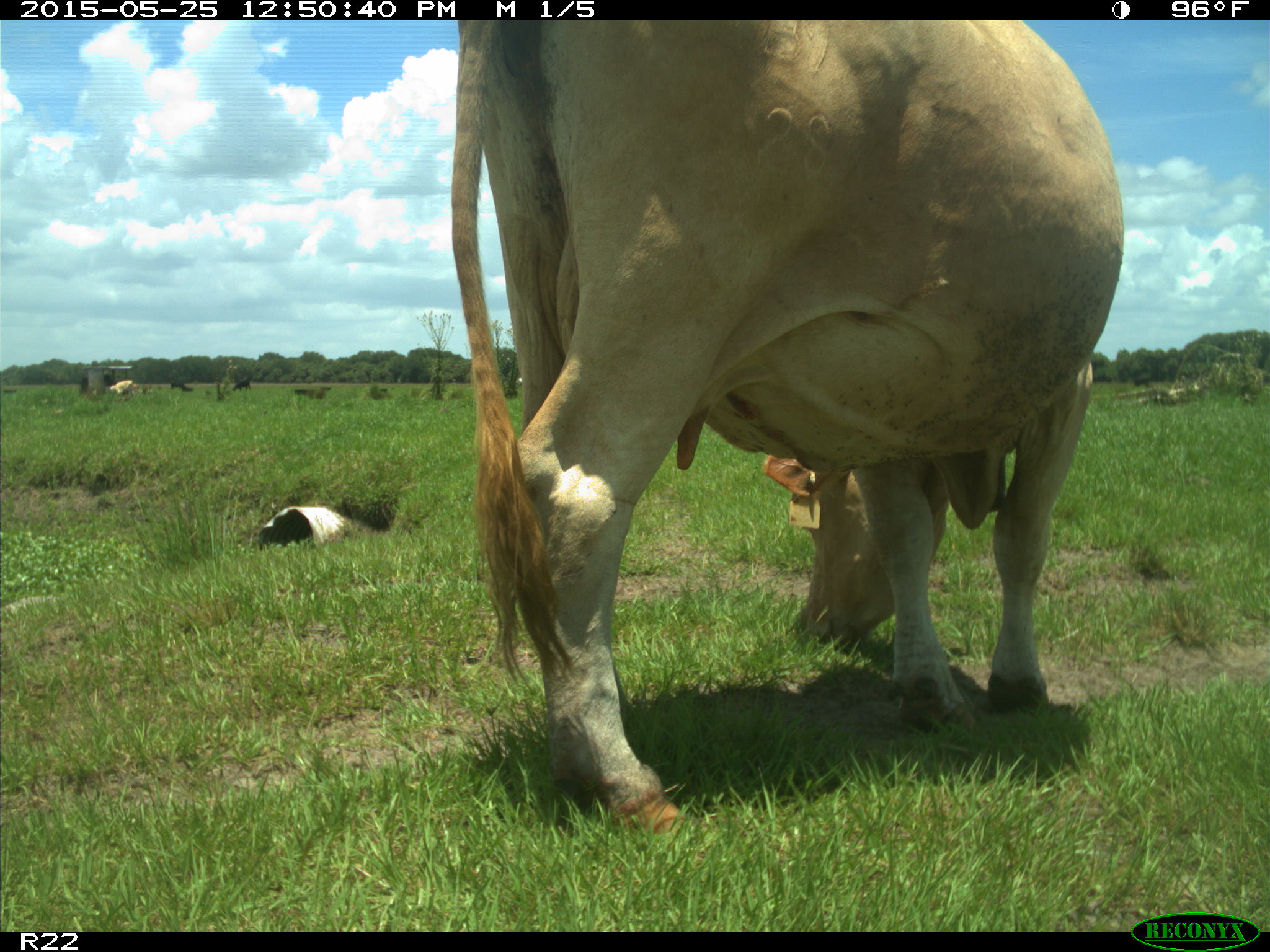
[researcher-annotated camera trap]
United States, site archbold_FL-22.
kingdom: Animalia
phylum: Chordata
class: Mammalia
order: Artiodactyla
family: Bovidae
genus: Bos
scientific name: Bos taurus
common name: domestic cow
Bos taurus (domestic cow).